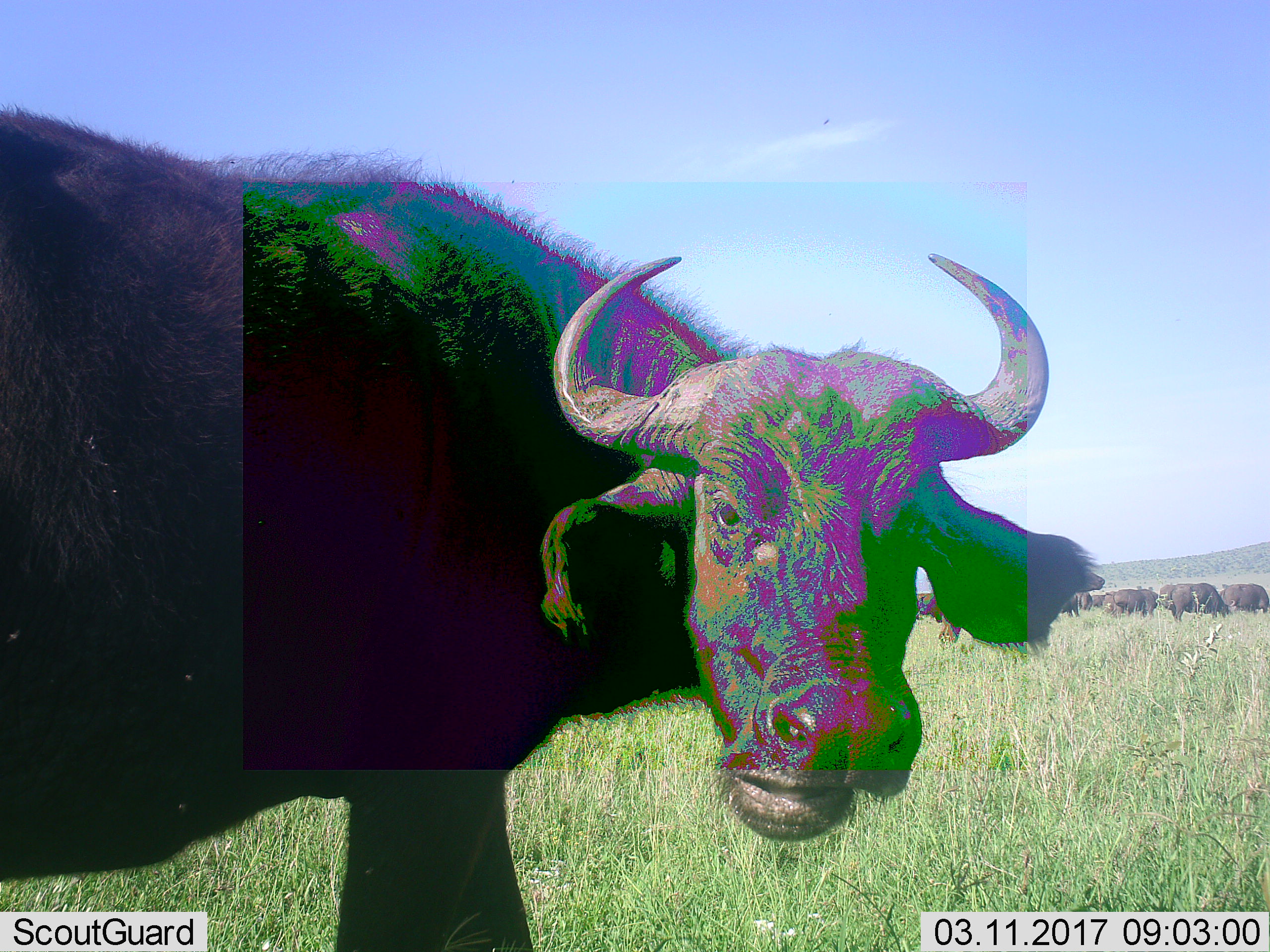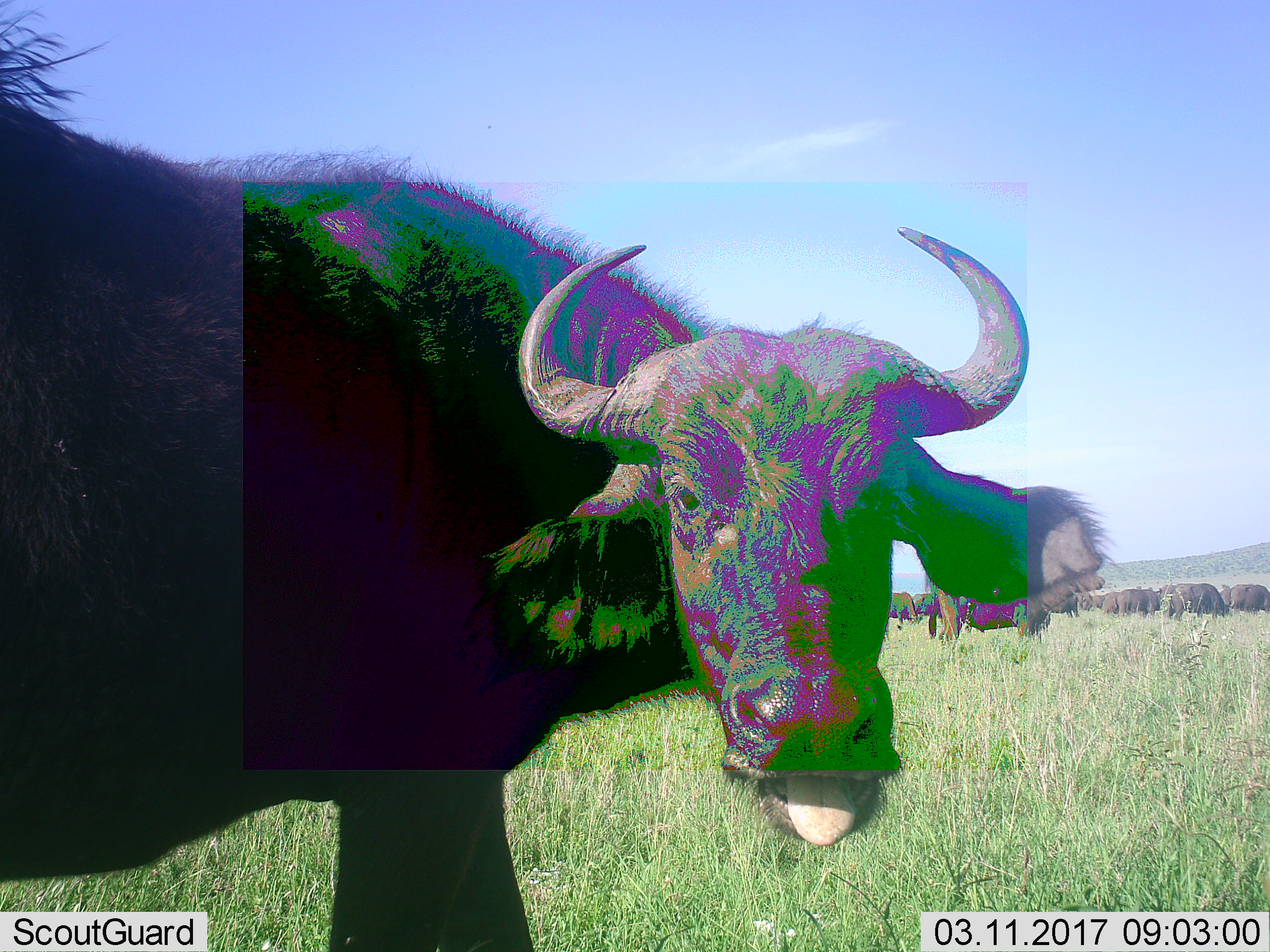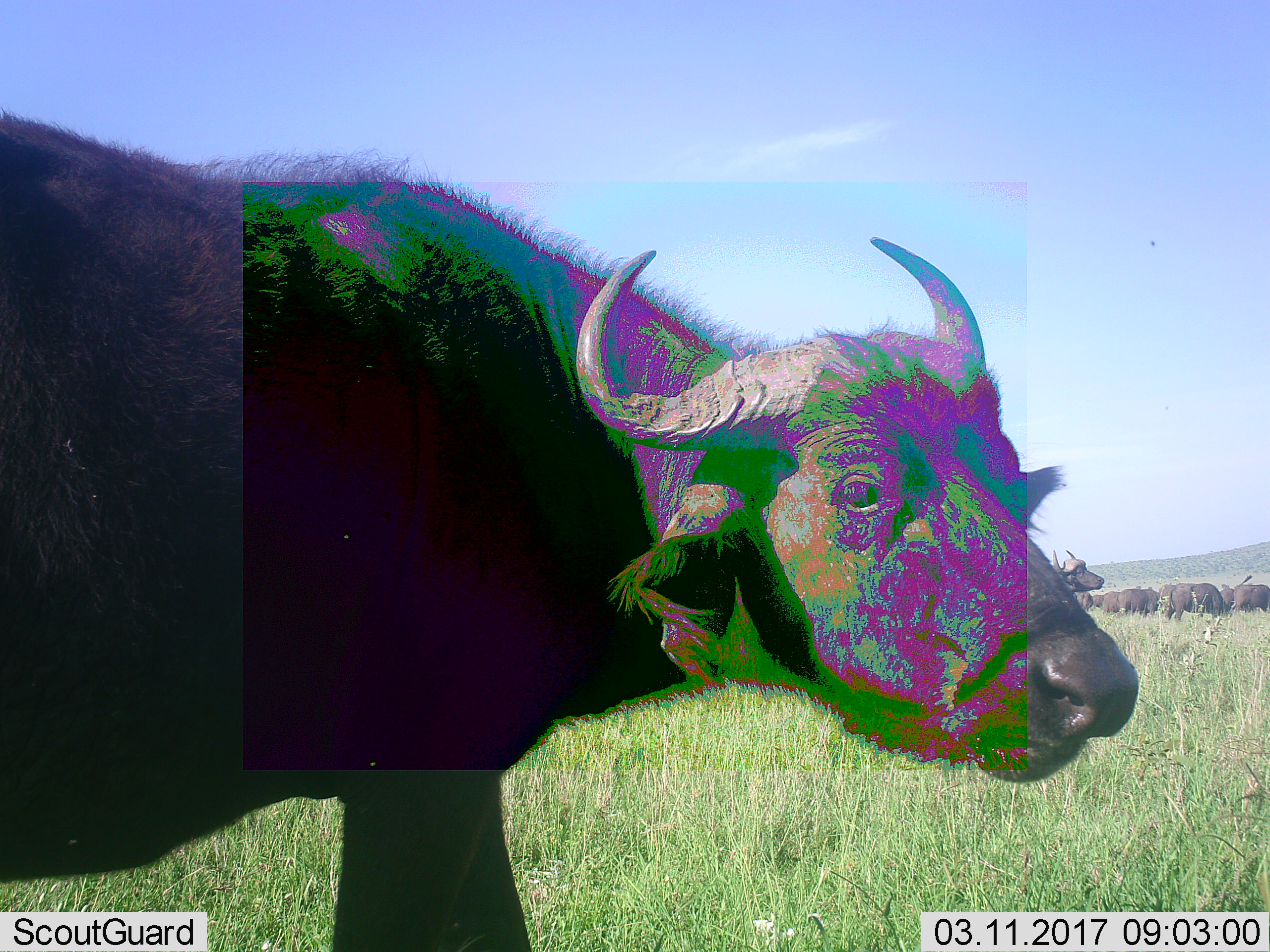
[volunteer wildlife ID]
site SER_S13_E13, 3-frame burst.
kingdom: Animalia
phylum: Chordata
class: Mammalia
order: Artiodactyla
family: Bovidae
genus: Syncerus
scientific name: Syncerus caffer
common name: african buffalo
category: buffalo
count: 11-50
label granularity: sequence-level